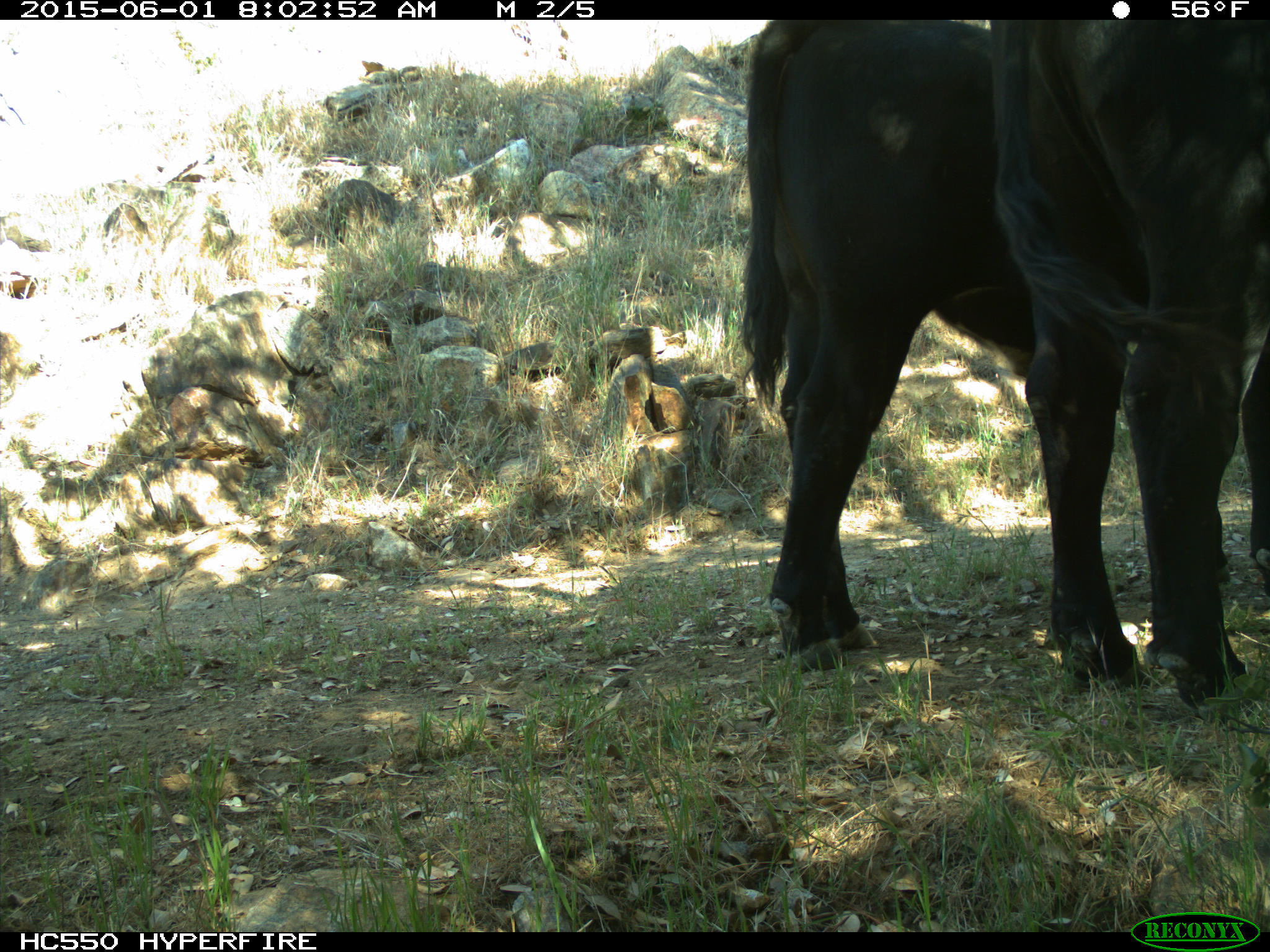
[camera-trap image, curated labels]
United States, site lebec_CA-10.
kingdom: Animalia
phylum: Chordata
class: Mammalia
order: Artiodactyla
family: Bovidae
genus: Bos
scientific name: Bos taurus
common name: domestic cow